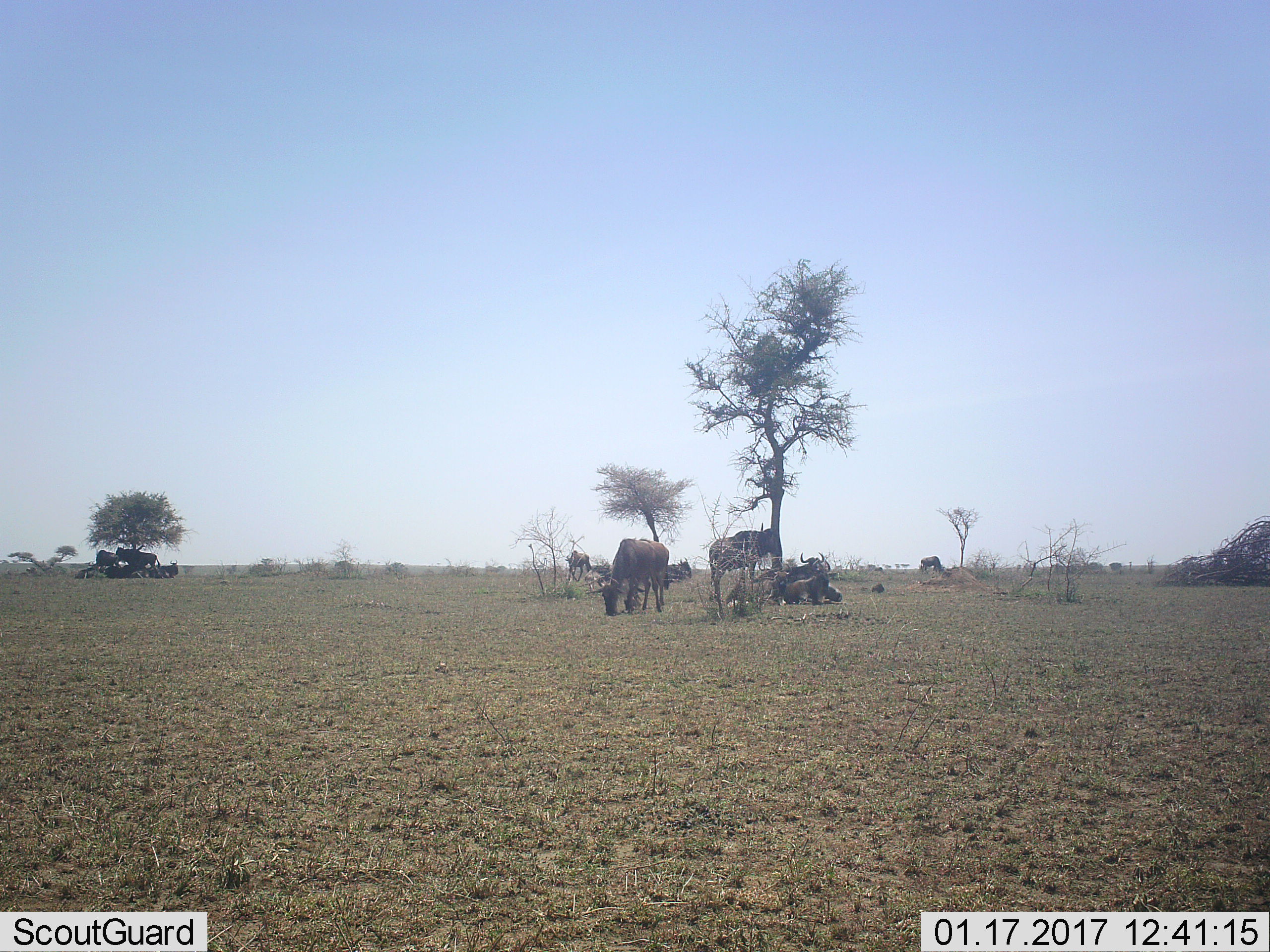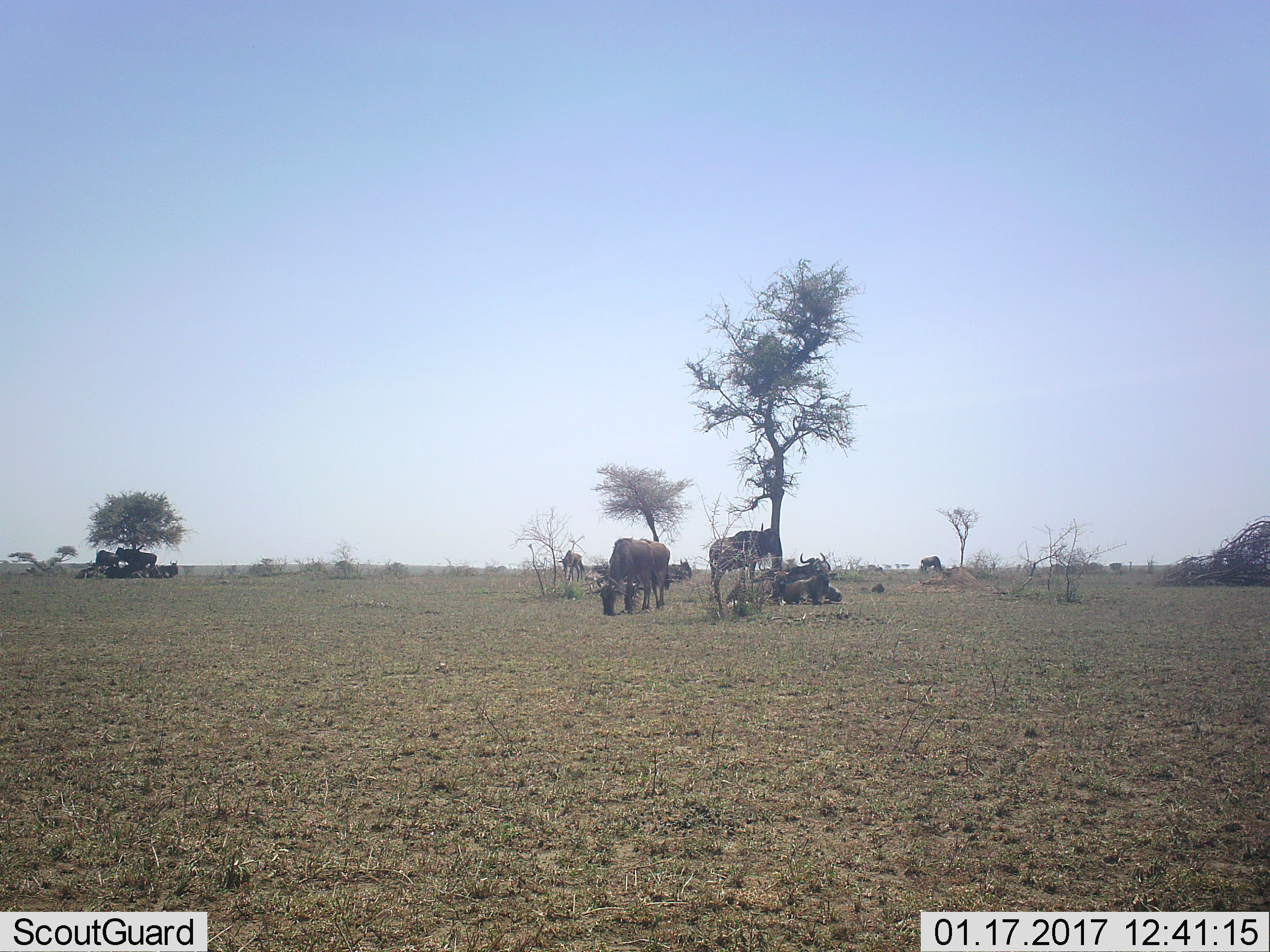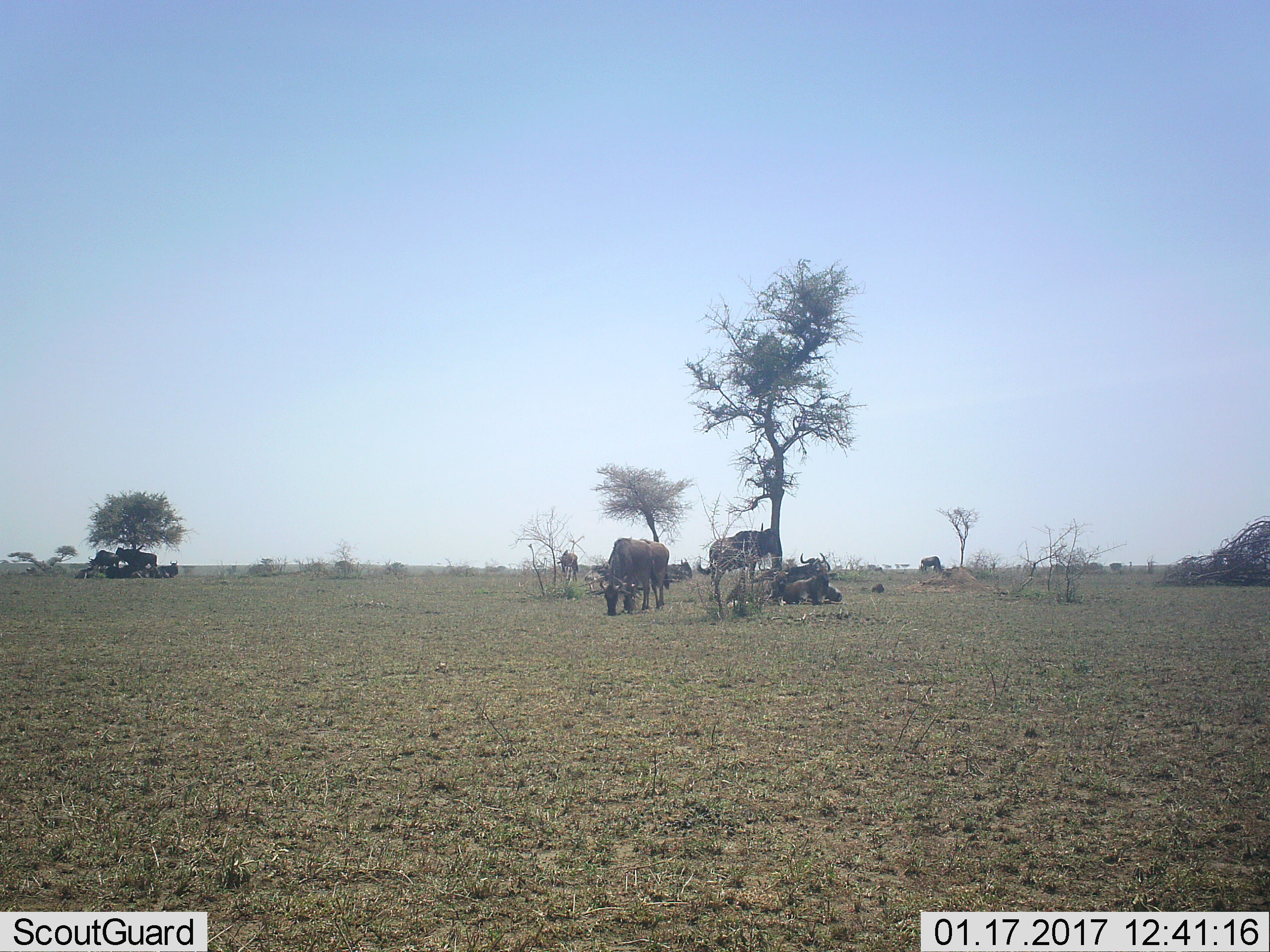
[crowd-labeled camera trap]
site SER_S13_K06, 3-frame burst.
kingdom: Animalia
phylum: Chordata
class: Mammalia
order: Artiodactyla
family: Bovidae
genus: Connochaetes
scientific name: Connochaetes taurinus taurinus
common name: blue wildebeest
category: wildebeestblue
Wildebeestblue (blue wildebeest) (Connochaetes taurinus taurinus), count 11-50. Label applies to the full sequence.